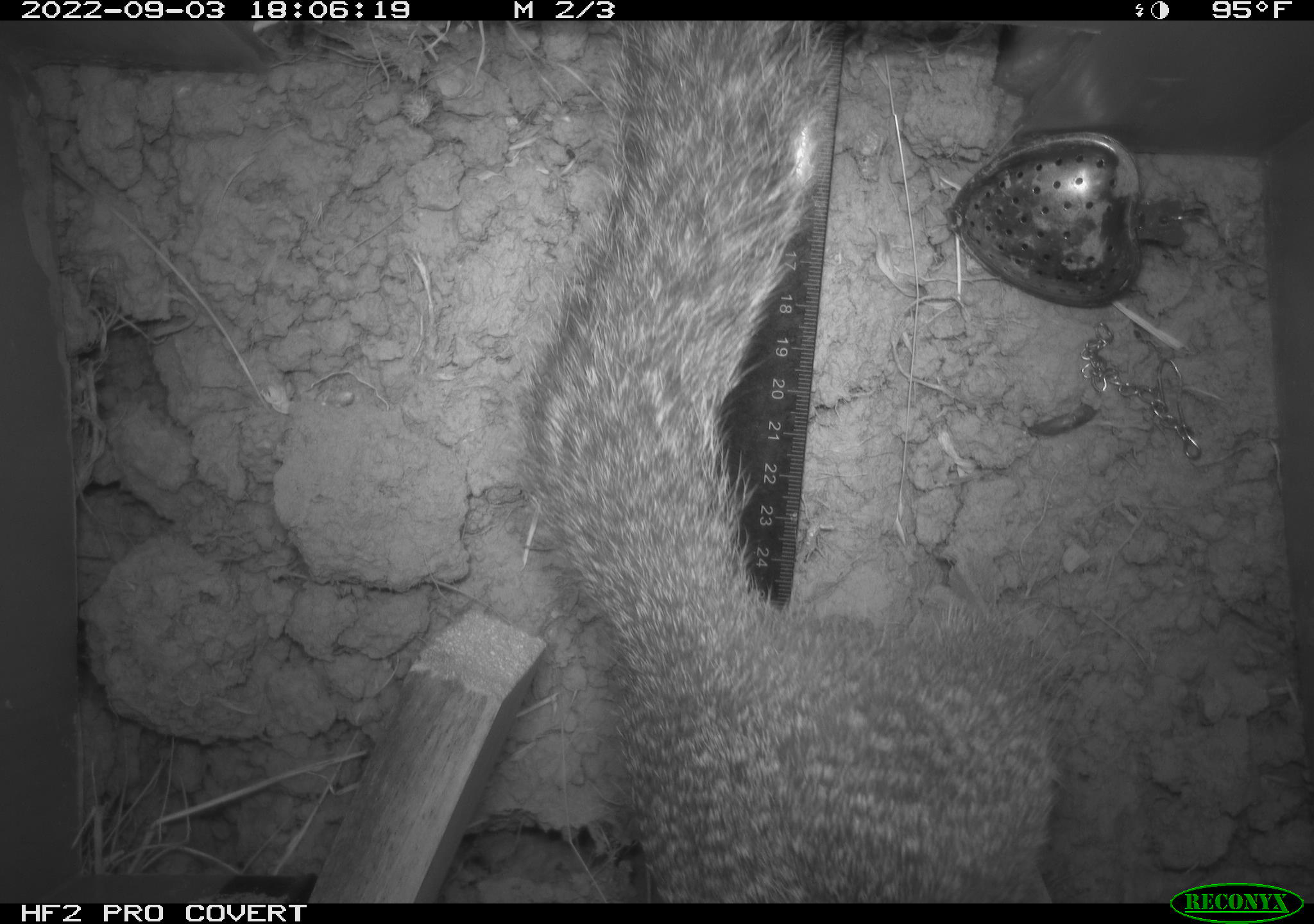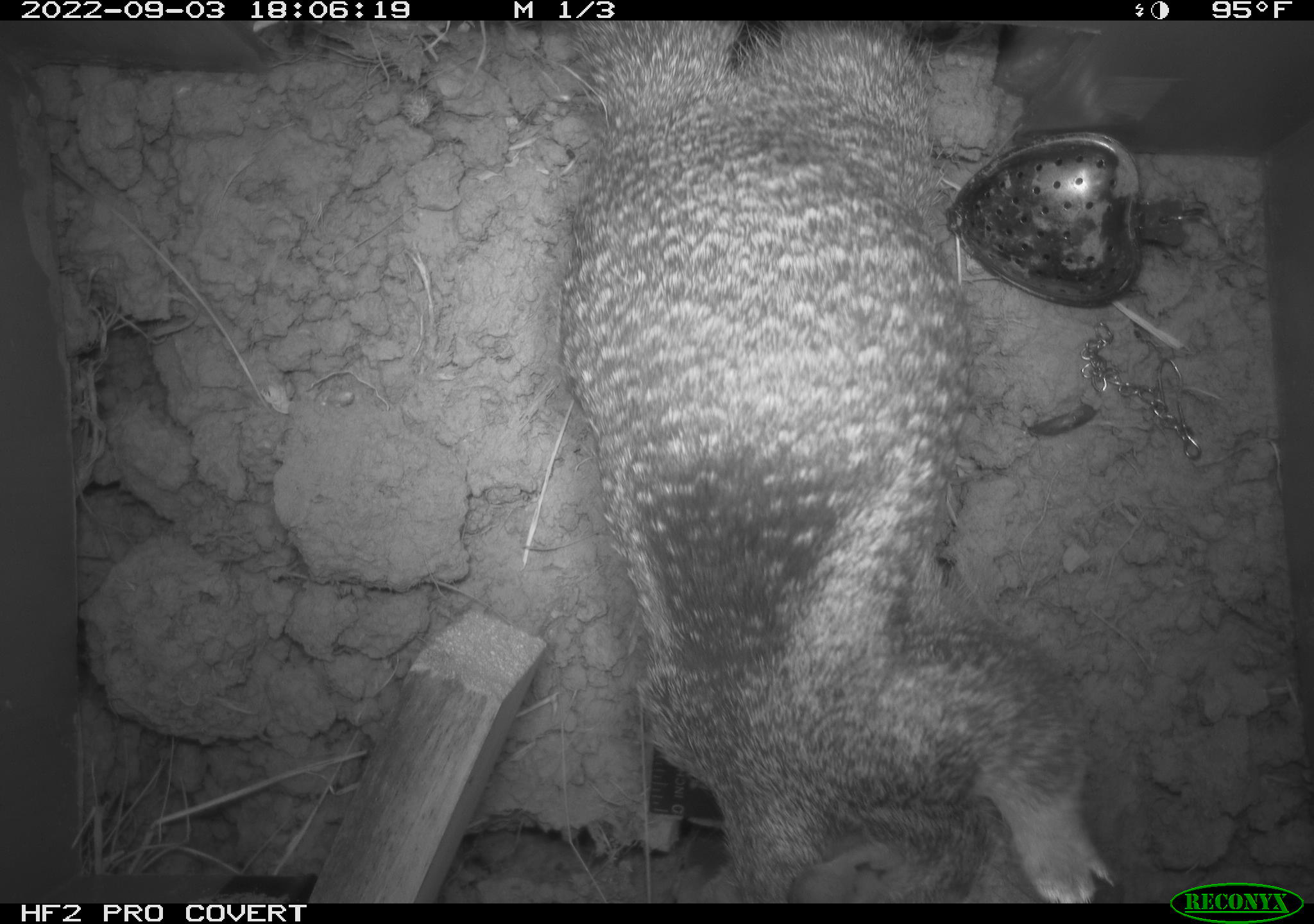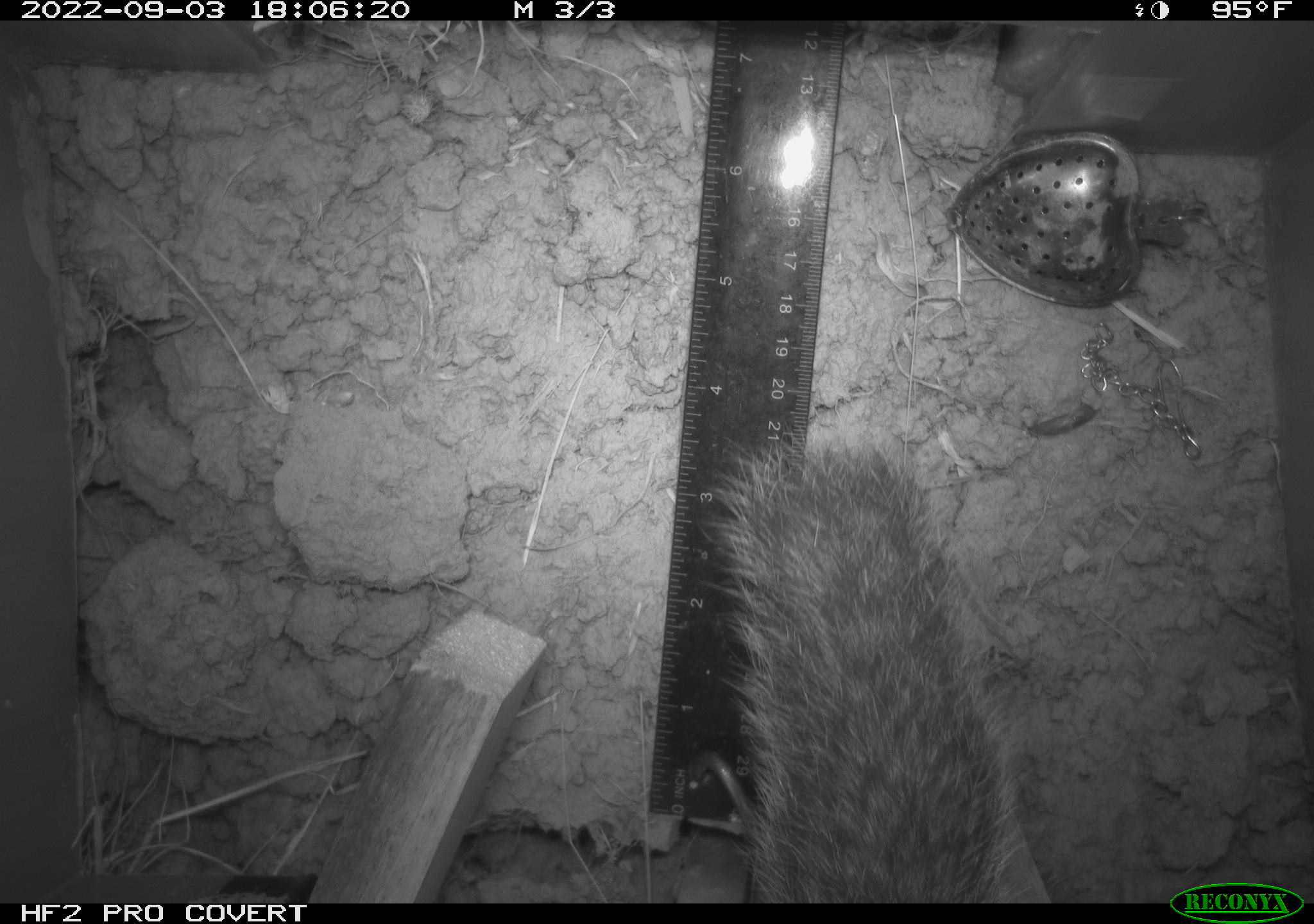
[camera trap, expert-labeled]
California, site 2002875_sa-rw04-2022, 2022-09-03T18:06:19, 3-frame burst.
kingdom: Animalia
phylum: Chordata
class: Mammalia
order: Rodentia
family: Sciuridae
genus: Otospermophilus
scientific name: Otospermophilus beecheyi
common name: california ground squirrel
California ground squirrel (Otospermophilus beecheyi).